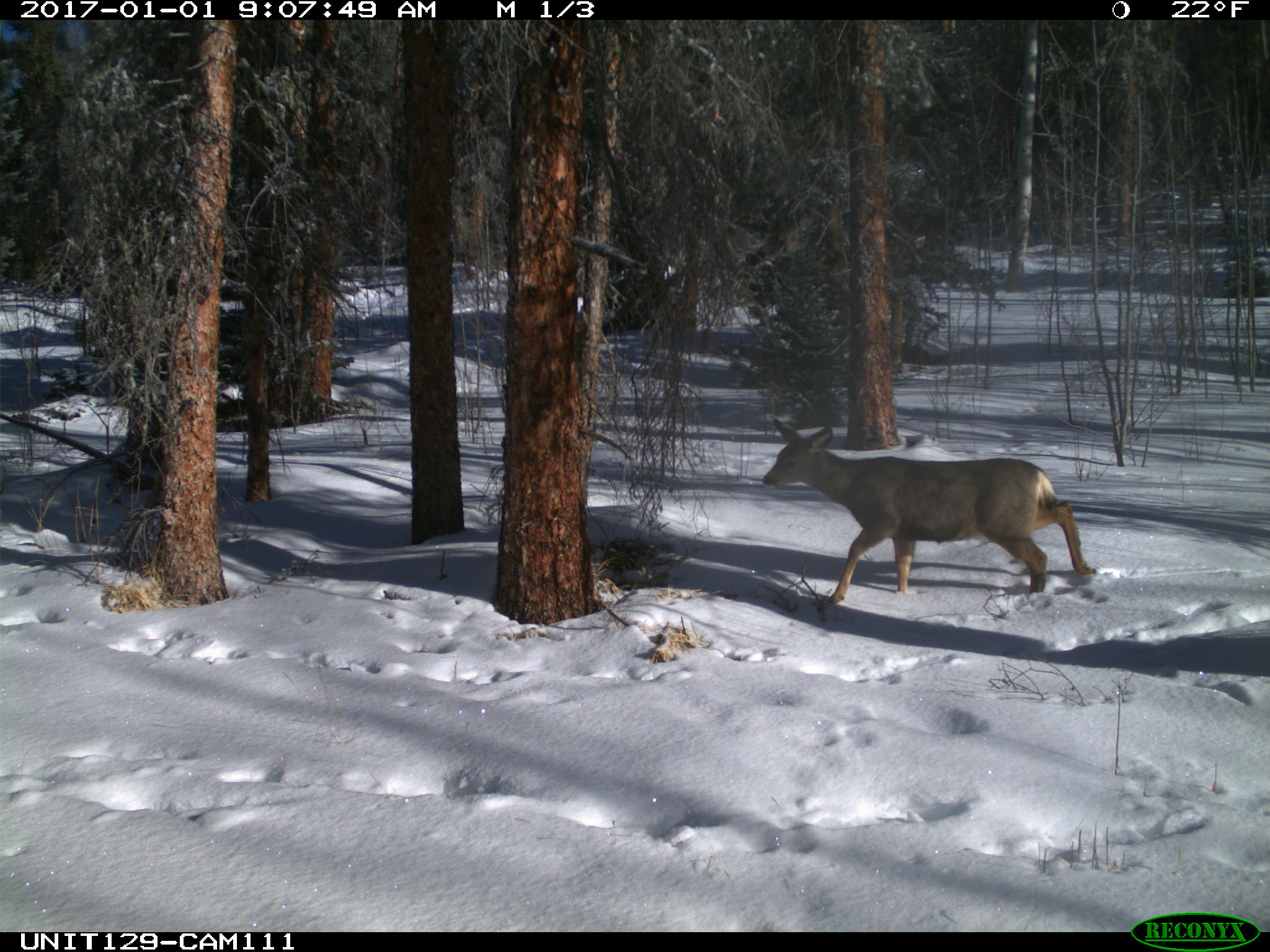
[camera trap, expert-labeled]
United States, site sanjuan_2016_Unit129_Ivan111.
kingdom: Animalia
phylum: Chordata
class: Mammalia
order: Artiodactyla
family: Cervidae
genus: Odocoileus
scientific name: Odocoileus hemionus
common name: mule deer